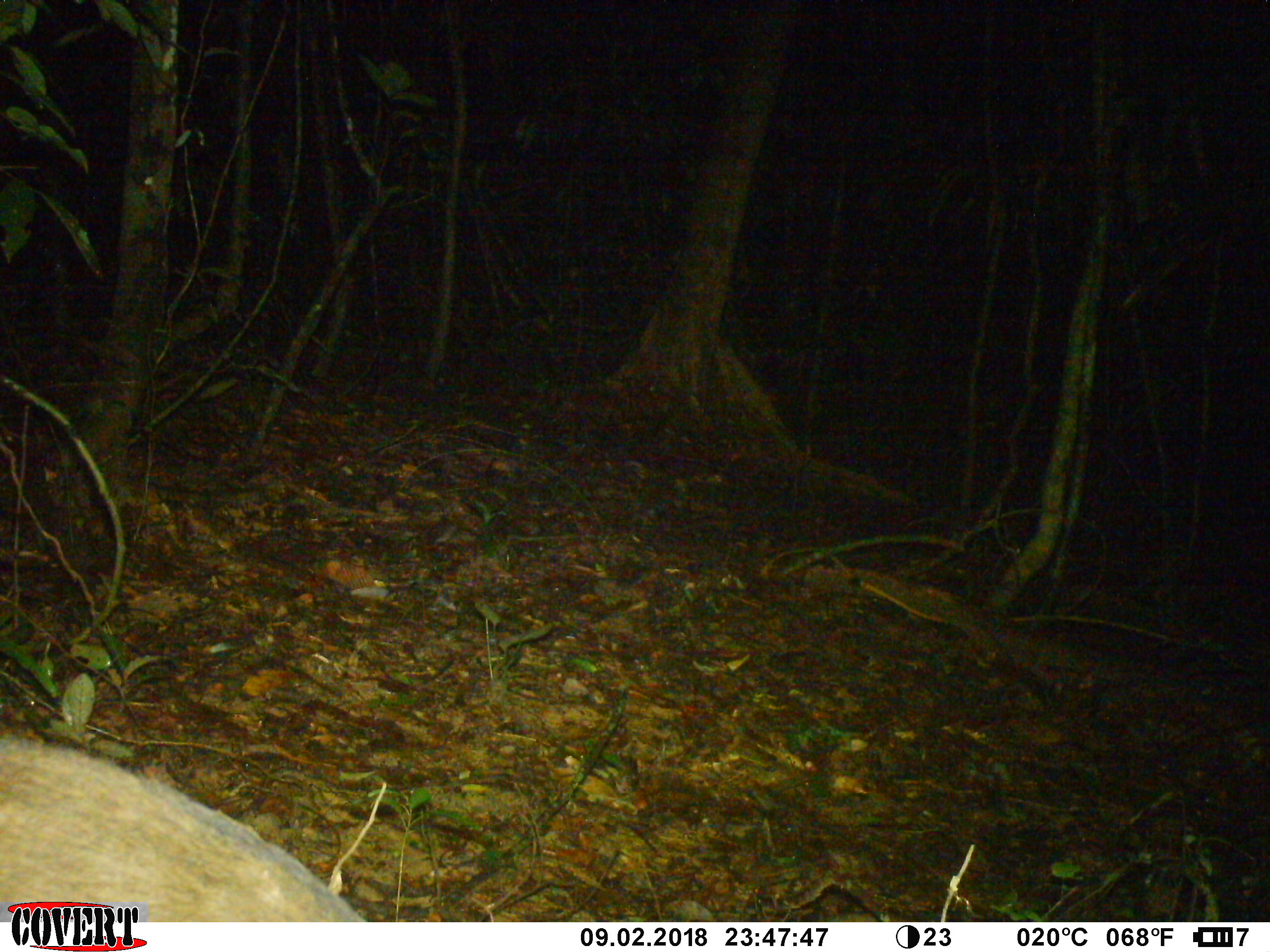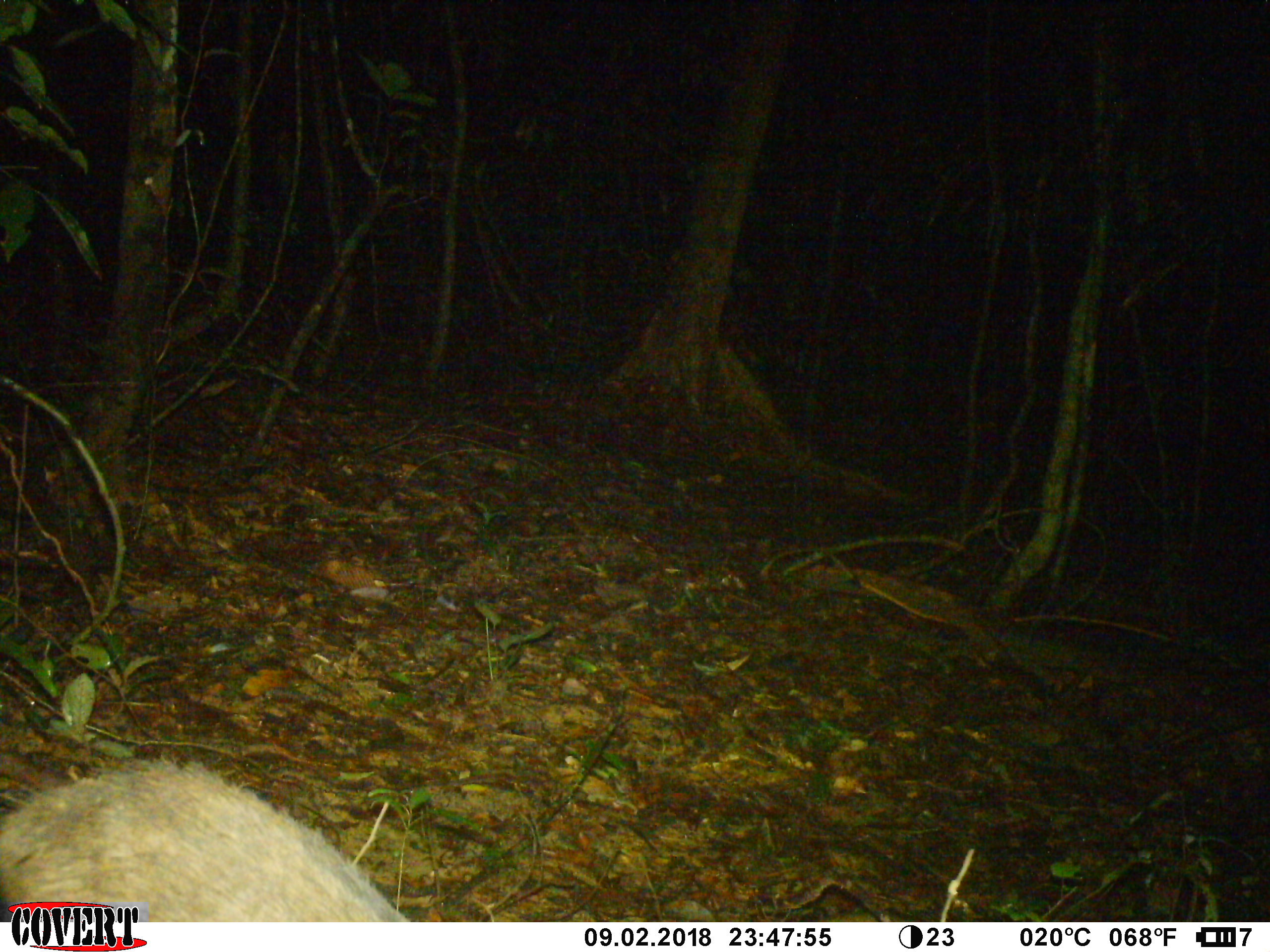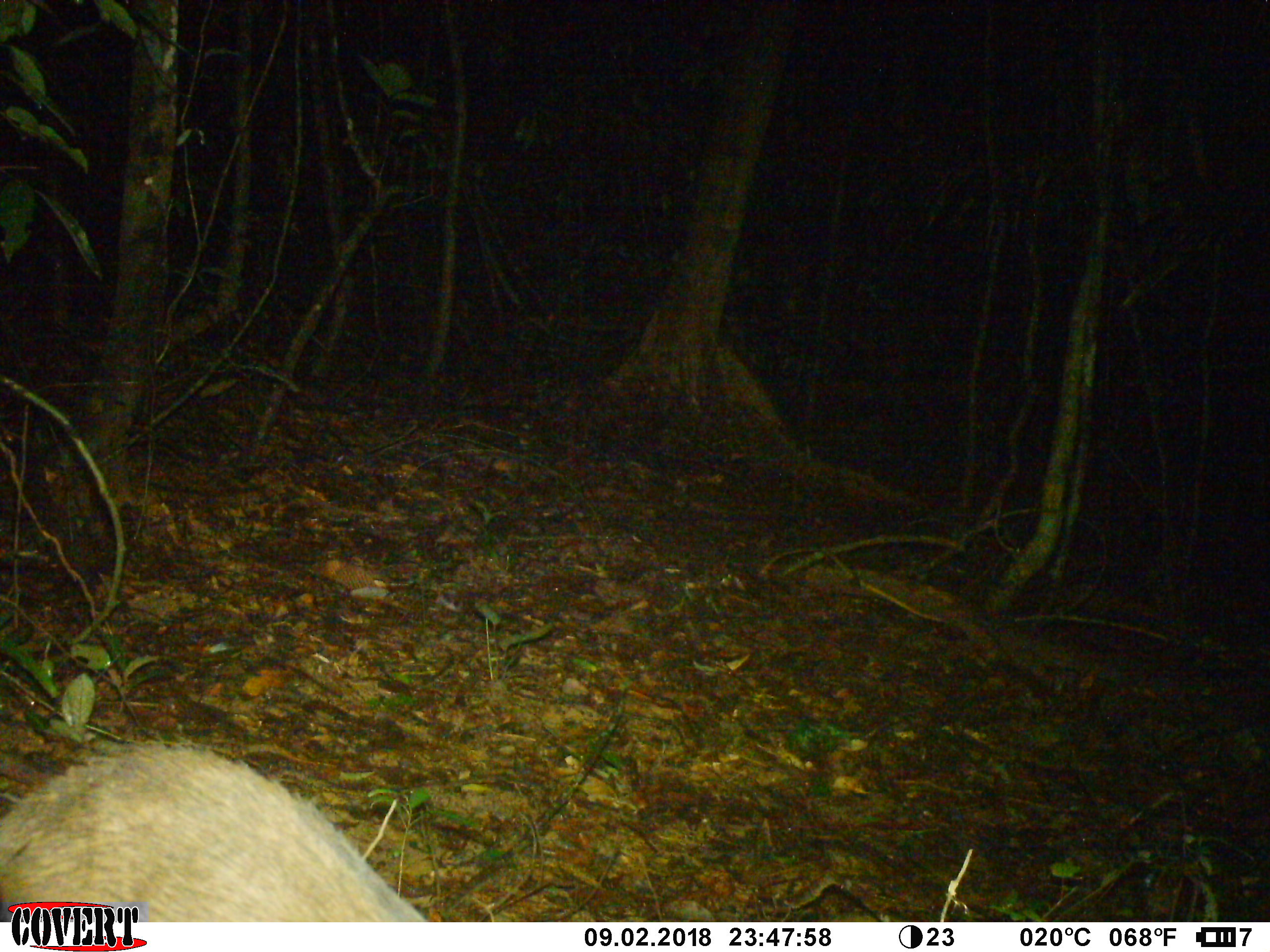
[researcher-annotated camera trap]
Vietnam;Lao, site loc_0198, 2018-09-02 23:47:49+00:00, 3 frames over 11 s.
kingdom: Animalia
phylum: Chordata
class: Mammalia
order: Artiodactyla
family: Suidae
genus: Sus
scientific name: Sus scrofa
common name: eurasian wild pig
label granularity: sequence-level